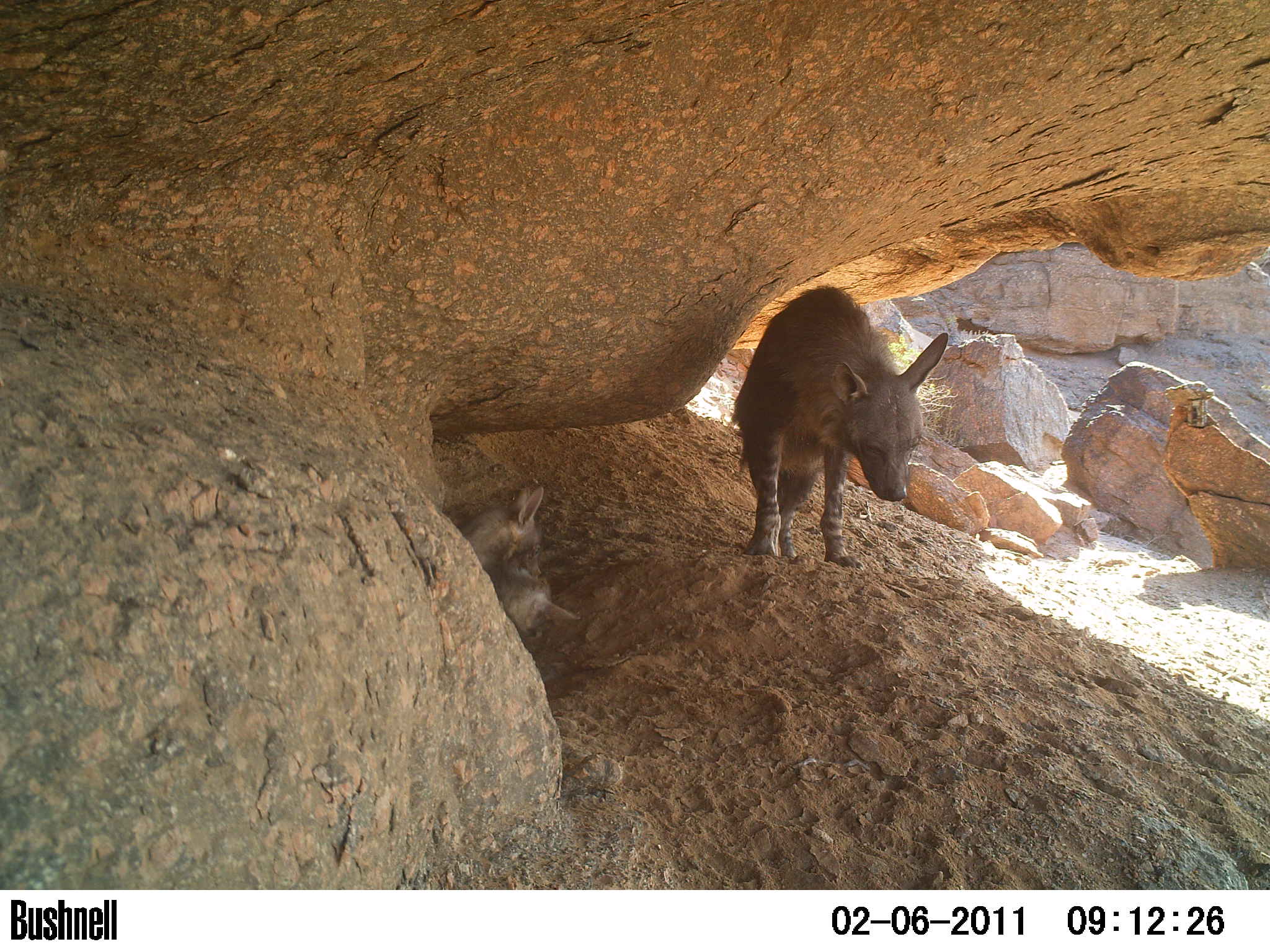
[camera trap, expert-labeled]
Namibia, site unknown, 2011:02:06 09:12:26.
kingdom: Animalia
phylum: Chordata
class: Mammalia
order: Carnivora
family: Hyaenidae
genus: Parahyaena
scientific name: Parahyaena brunnea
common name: brown hyena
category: hyaena brunnea